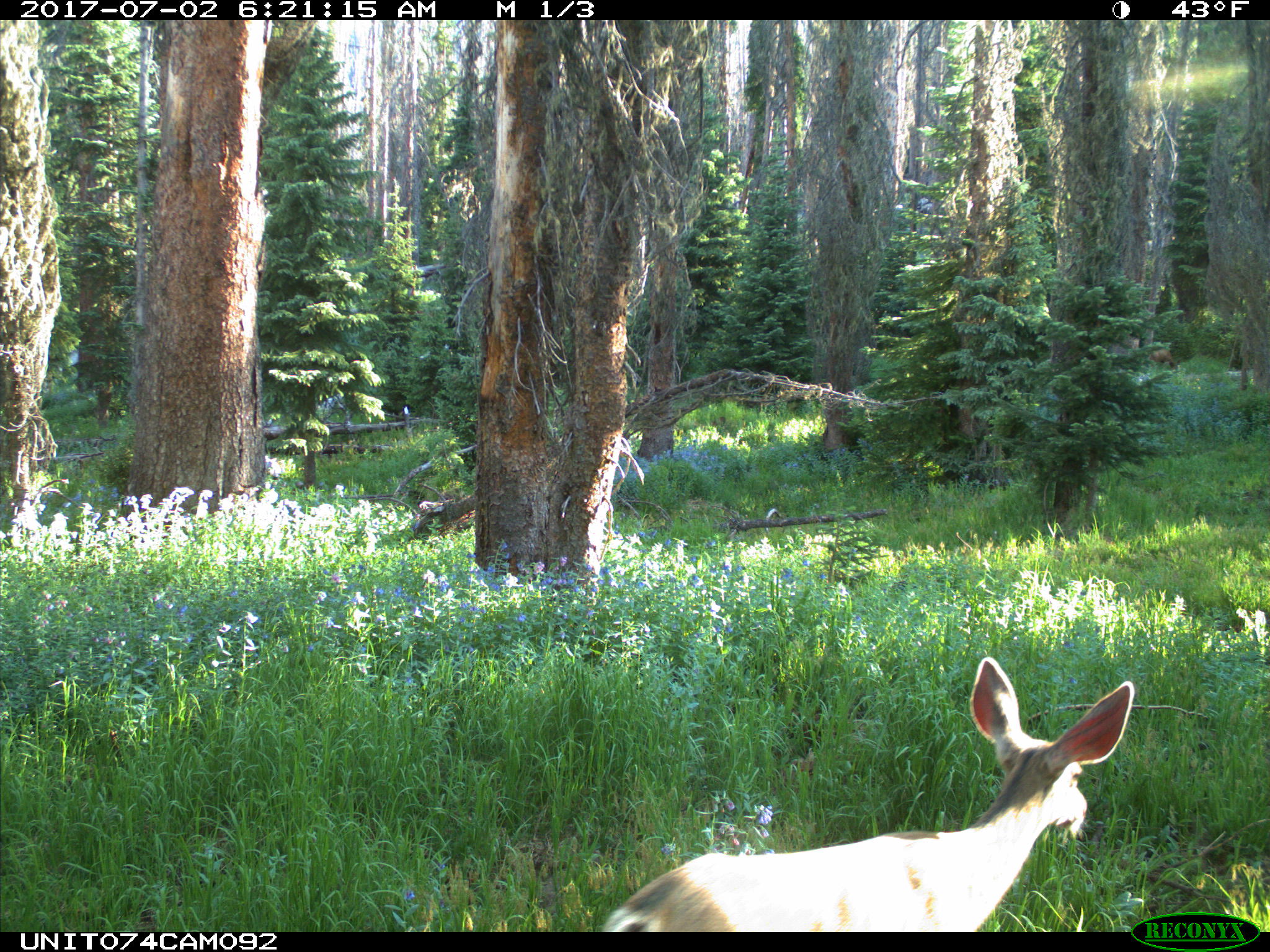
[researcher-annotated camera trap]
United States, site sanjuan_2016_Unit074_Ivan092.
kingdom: Animalia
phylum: Chordata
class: Mammalia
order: Artiodactyla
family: Cervidae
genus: Odocoileus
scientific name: Odocoileus hemionus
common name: mule deer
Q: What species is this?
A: Odocoileus hemionus (mule deer).